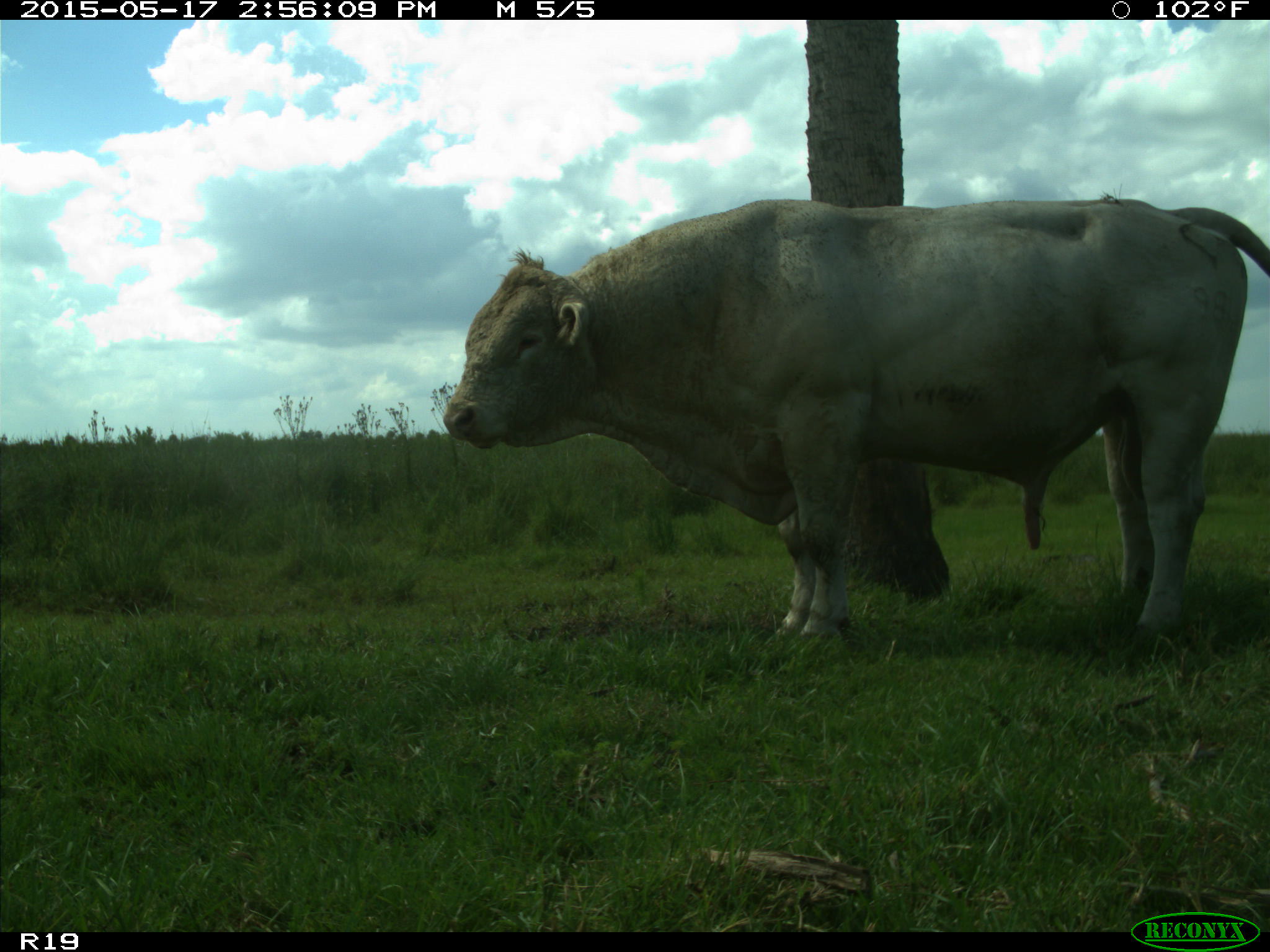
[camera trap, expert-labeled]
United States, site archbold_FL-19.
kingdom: Animalia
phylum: Chordata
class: Mammalia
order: Artiodactyla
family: Bovidae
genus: Bos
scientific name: Bos taurus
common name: domestic cow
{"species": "Bos taurus (domestic cow)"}